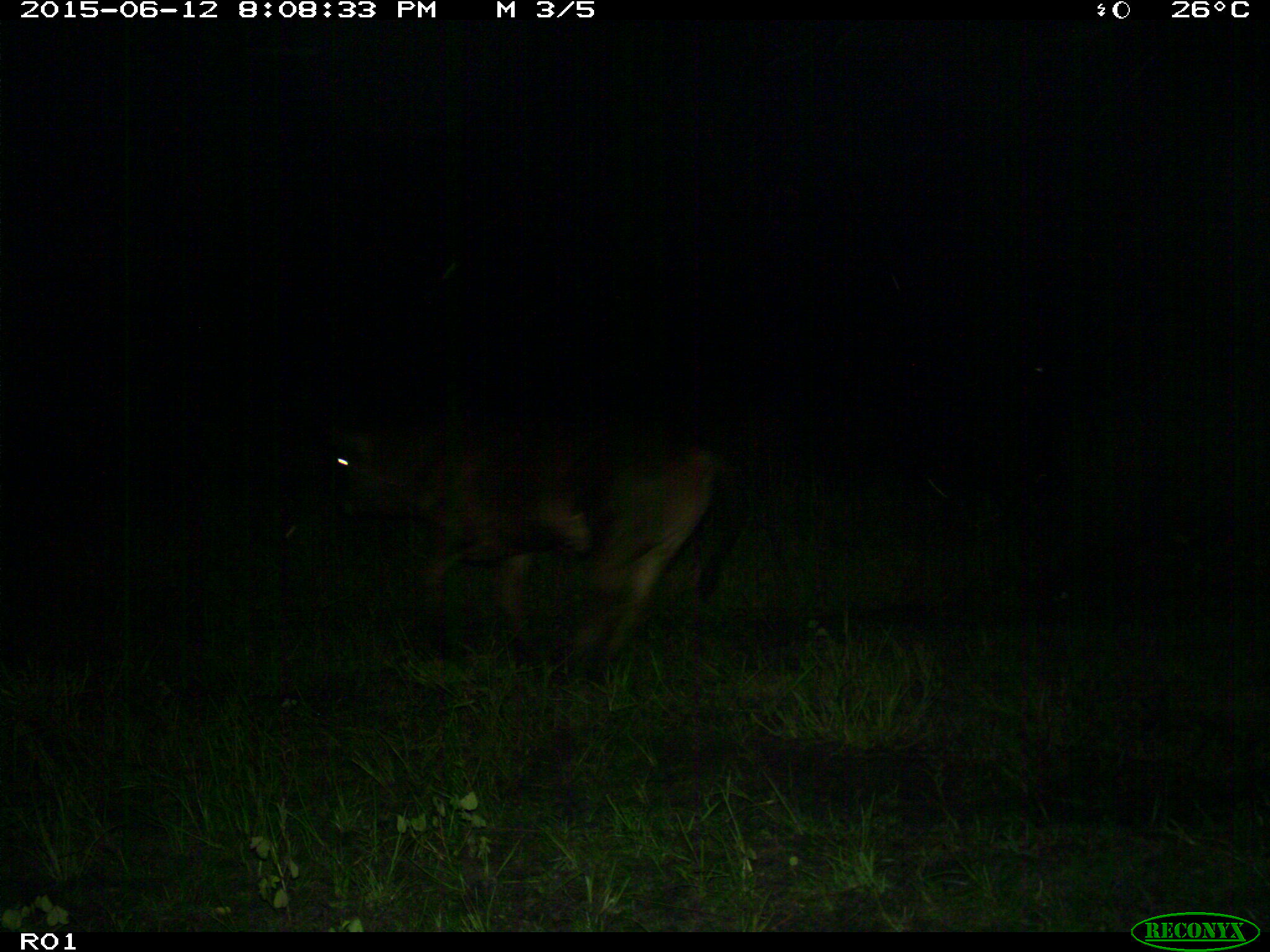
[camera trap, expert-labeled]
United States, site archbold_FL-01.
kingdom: Animalia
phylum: Chordata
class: Mammalia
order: Artiodactyla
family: Bovidae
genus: Bos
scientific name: Bos taurus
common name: domestic cow